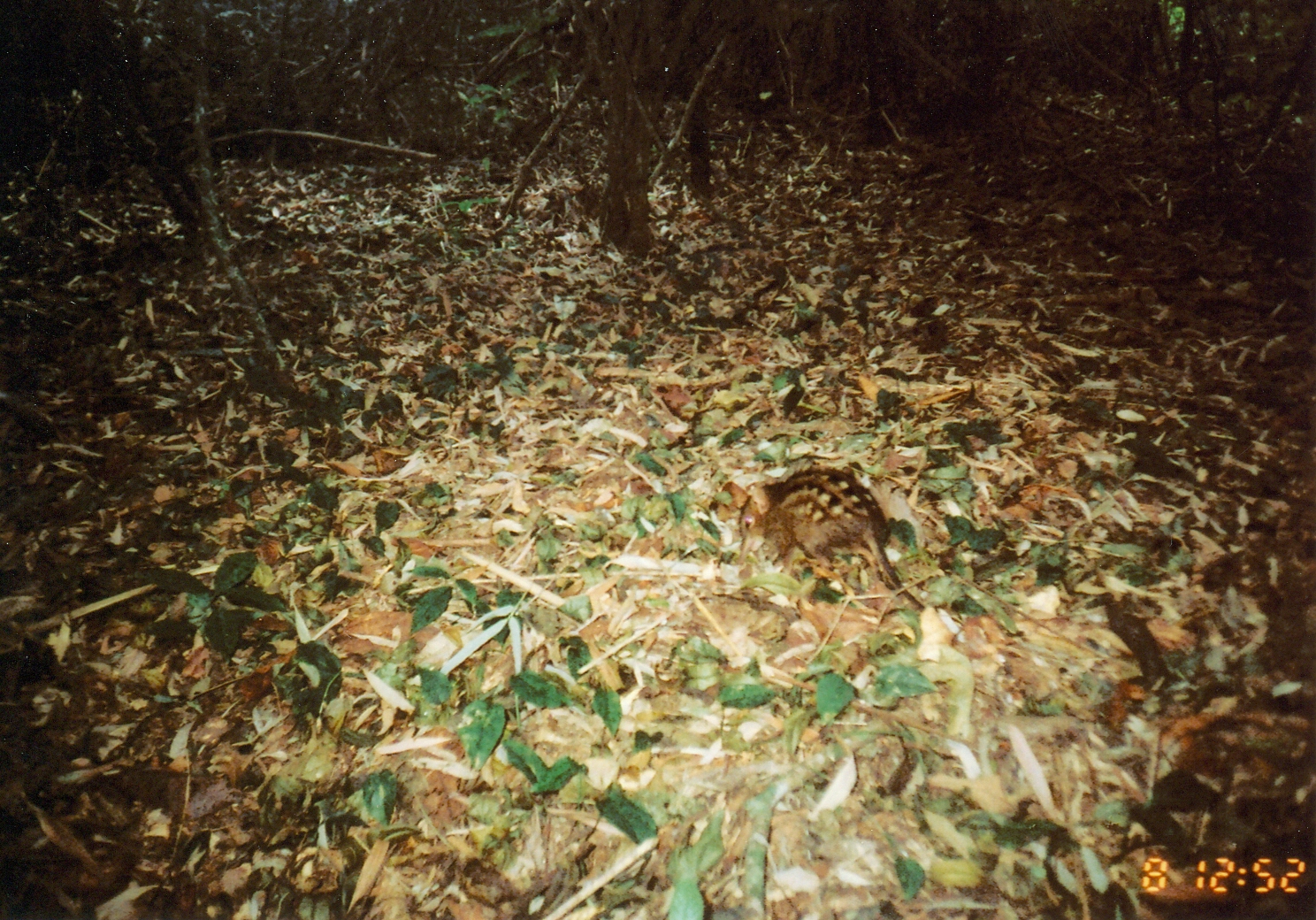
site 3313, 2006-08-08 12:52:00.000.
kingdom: Animalia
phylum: Chordata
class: Mammalia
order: Macroscelidea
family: Macroscelididae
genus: Rhynchocyon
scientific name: Rhynchocyon cirnei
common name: checkered sengi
Rhynchocyon cirnei (checkered sengi), count 1.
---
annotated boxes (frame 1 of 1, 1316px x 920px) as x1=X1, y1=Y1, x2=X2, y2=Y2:
rhynchocyon cirnei: x1=735, y1=462, x2=927, y2=618